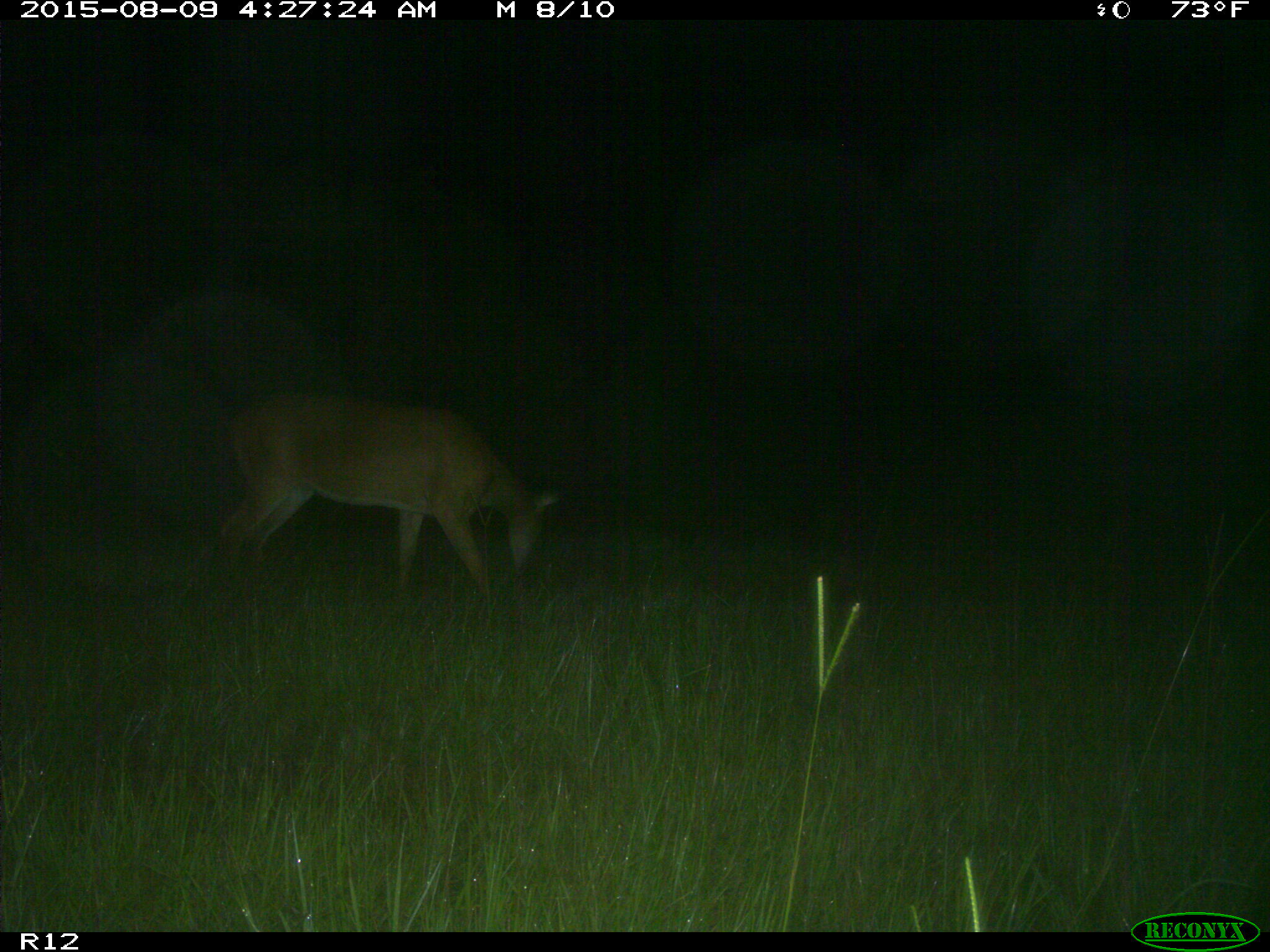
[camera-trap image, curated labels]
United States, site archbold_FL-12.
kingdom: Animalia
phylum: Chordata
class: Mammalia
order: Artiodactyla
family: Cervidae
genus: Odocoileus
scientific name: Odocoileus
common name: deer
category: unidentified deer